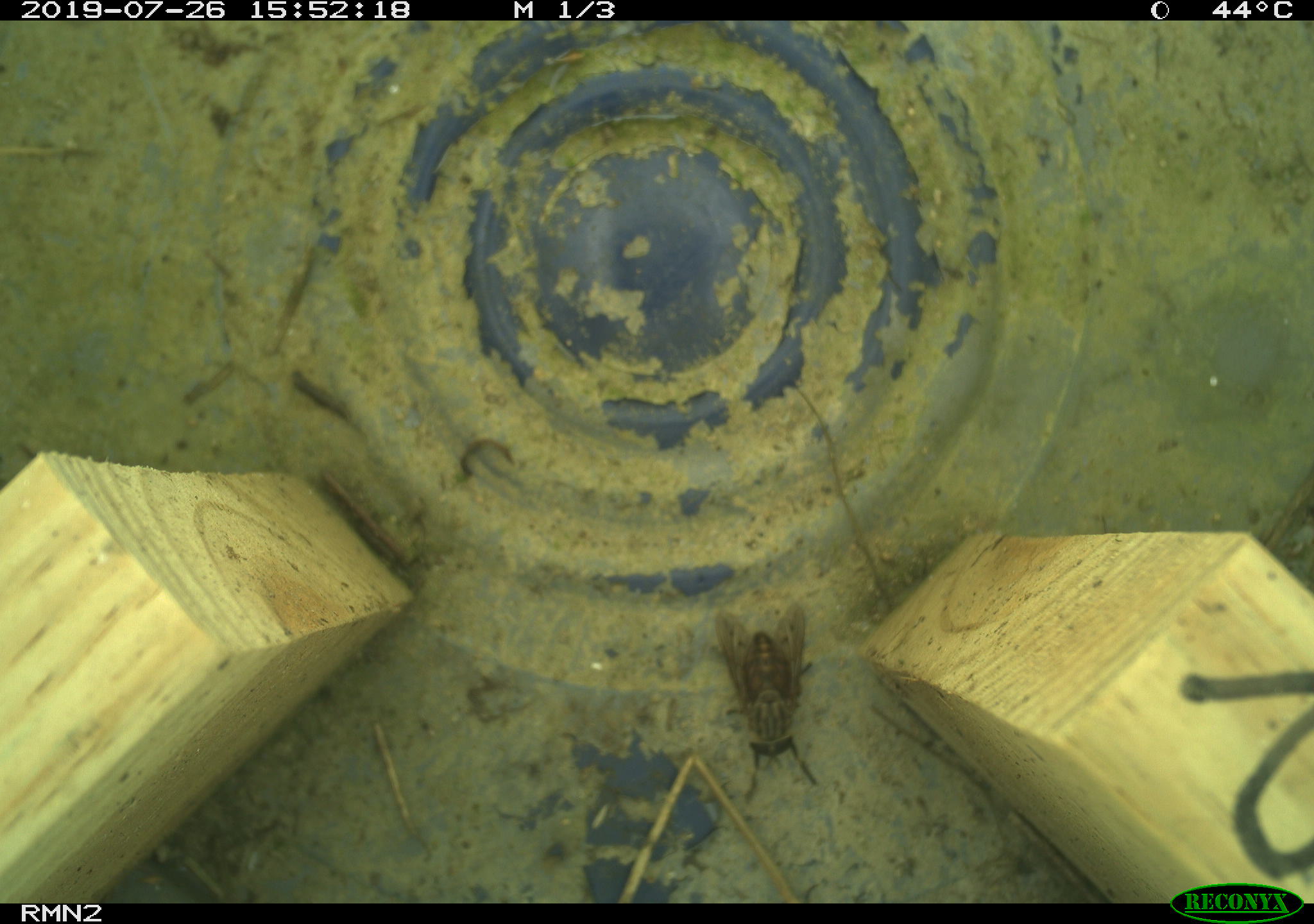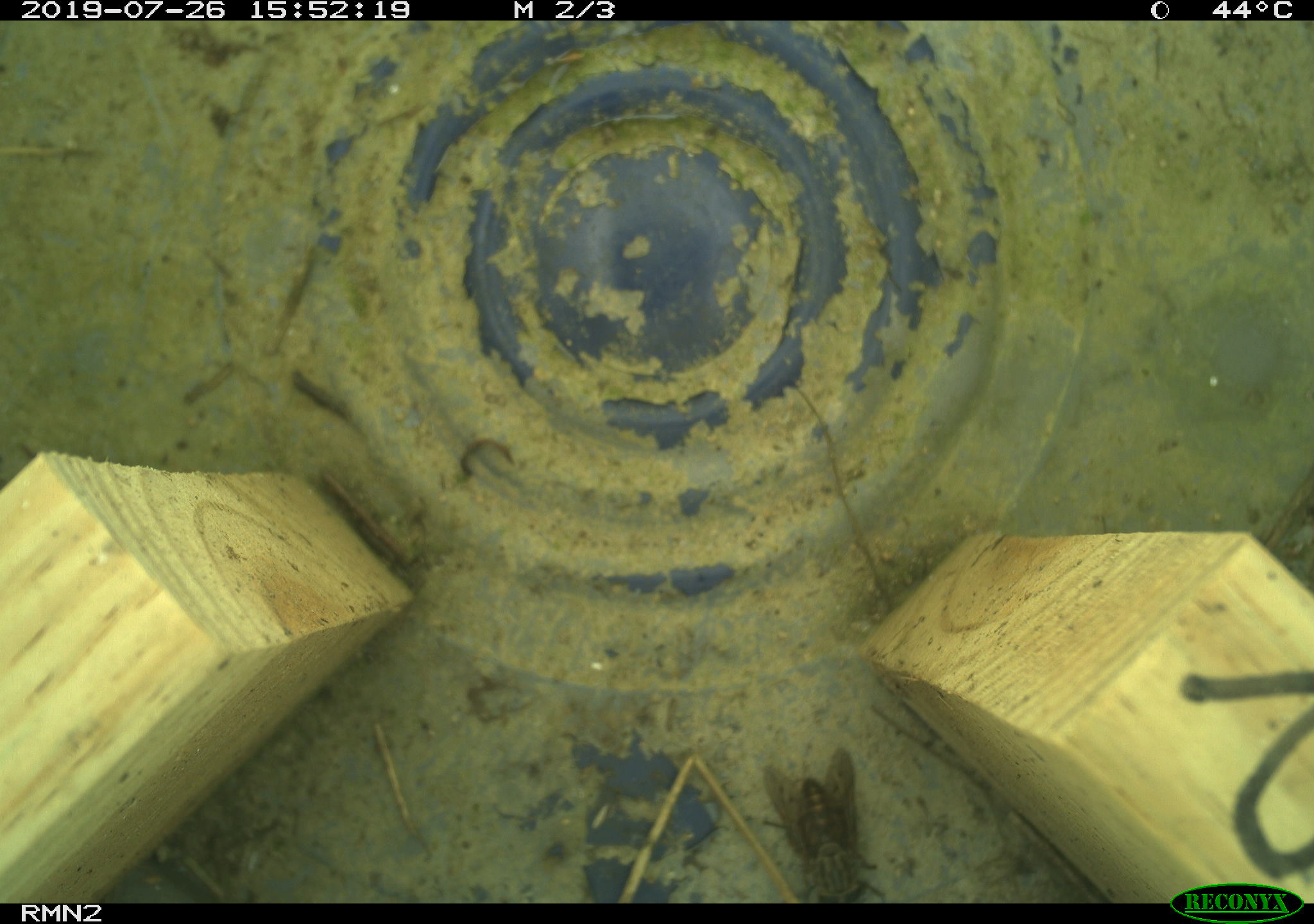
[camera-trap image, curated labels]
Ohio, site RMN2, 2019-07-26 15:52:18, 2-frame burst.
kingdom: Animalia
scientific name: Animalia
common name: animal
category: invertebrate